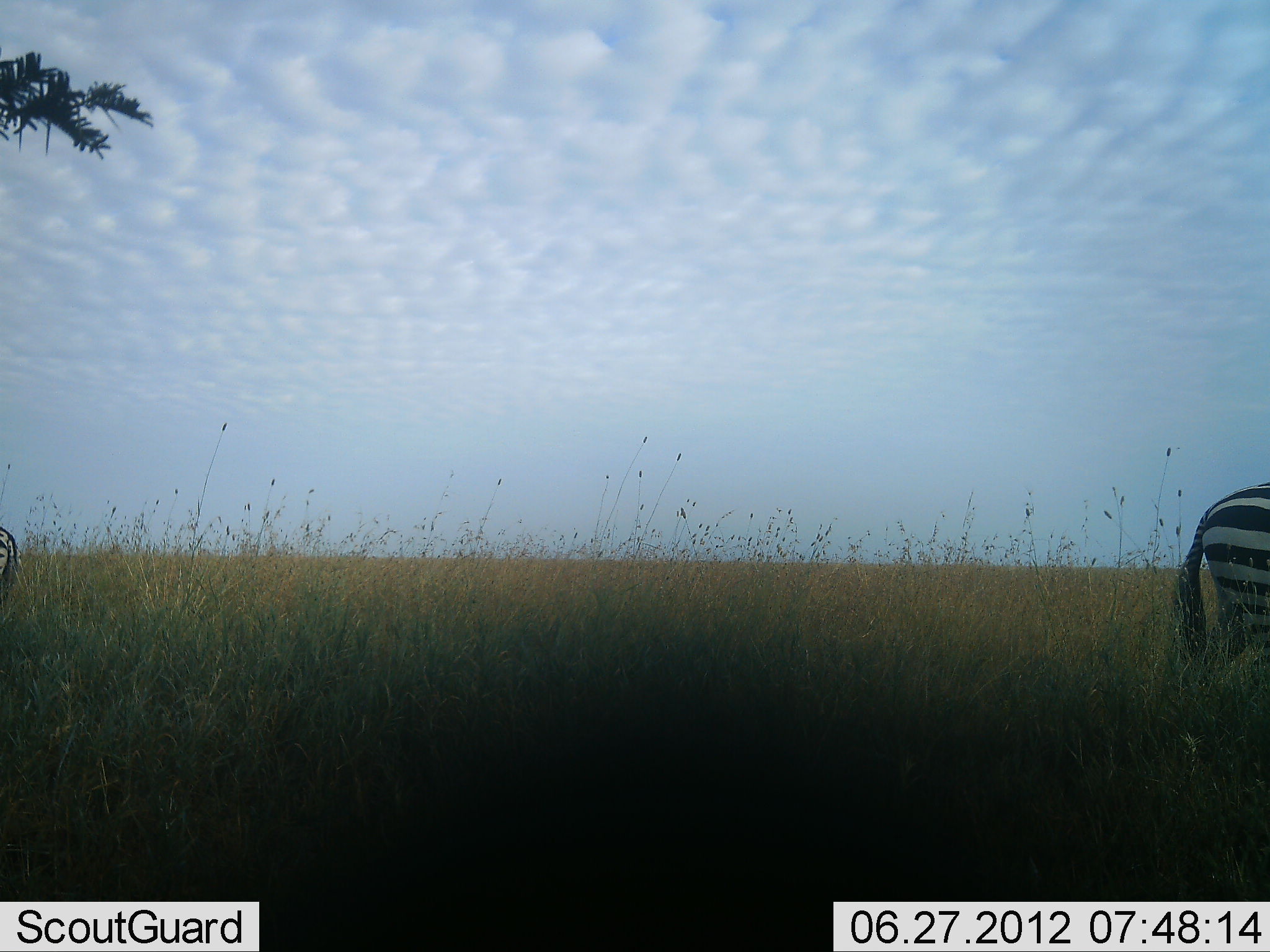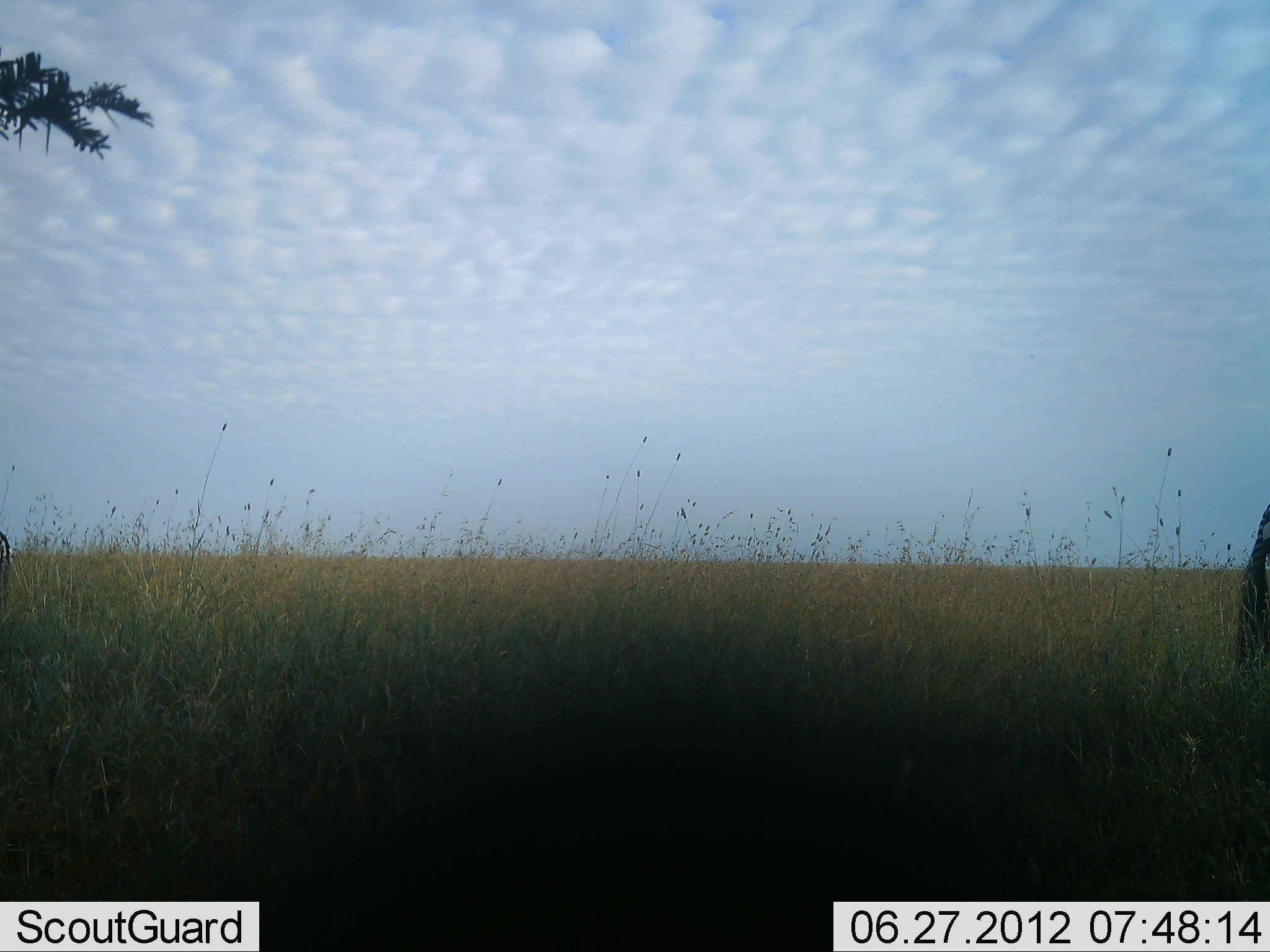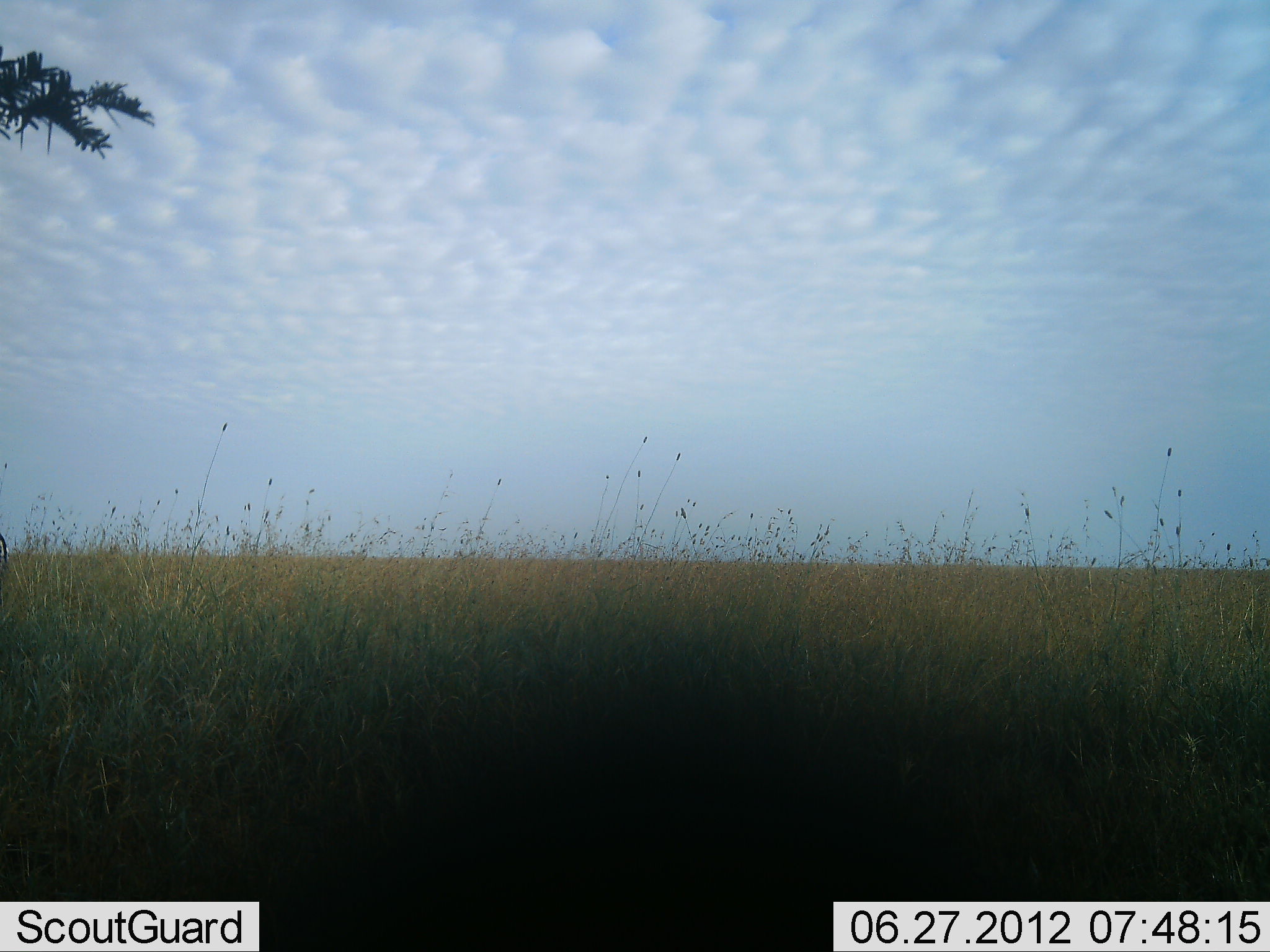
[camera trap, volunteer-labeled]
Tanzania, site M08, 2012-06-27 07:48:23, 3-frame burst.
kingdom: Animalia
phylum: Chordata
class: Mammalia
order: Perissodactyla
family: Equidae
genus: Equus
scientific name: Equus quagga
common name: plains zebra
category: zebra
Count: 1.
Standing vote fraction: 10%.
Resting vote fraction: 0%.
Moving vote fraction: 100%.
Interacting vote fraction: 0%.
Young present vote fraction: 0%.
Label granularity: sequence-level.